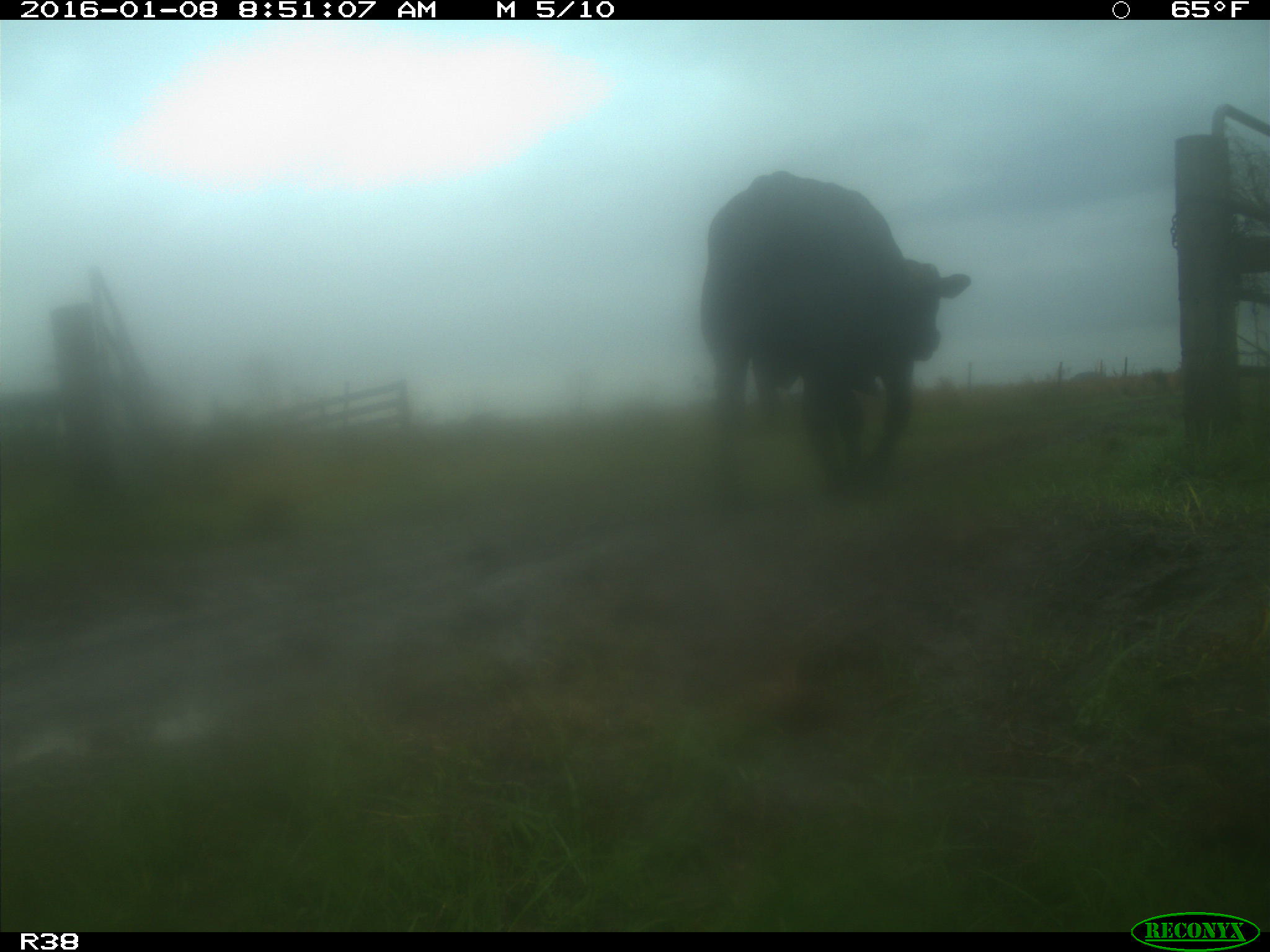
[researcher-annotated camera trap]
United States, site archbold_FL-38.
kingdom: Animalia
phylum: Chordata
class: Mammalia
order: Artiodactyla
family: Bovidae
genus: Bos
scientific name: Bos taurus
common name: domestic cow